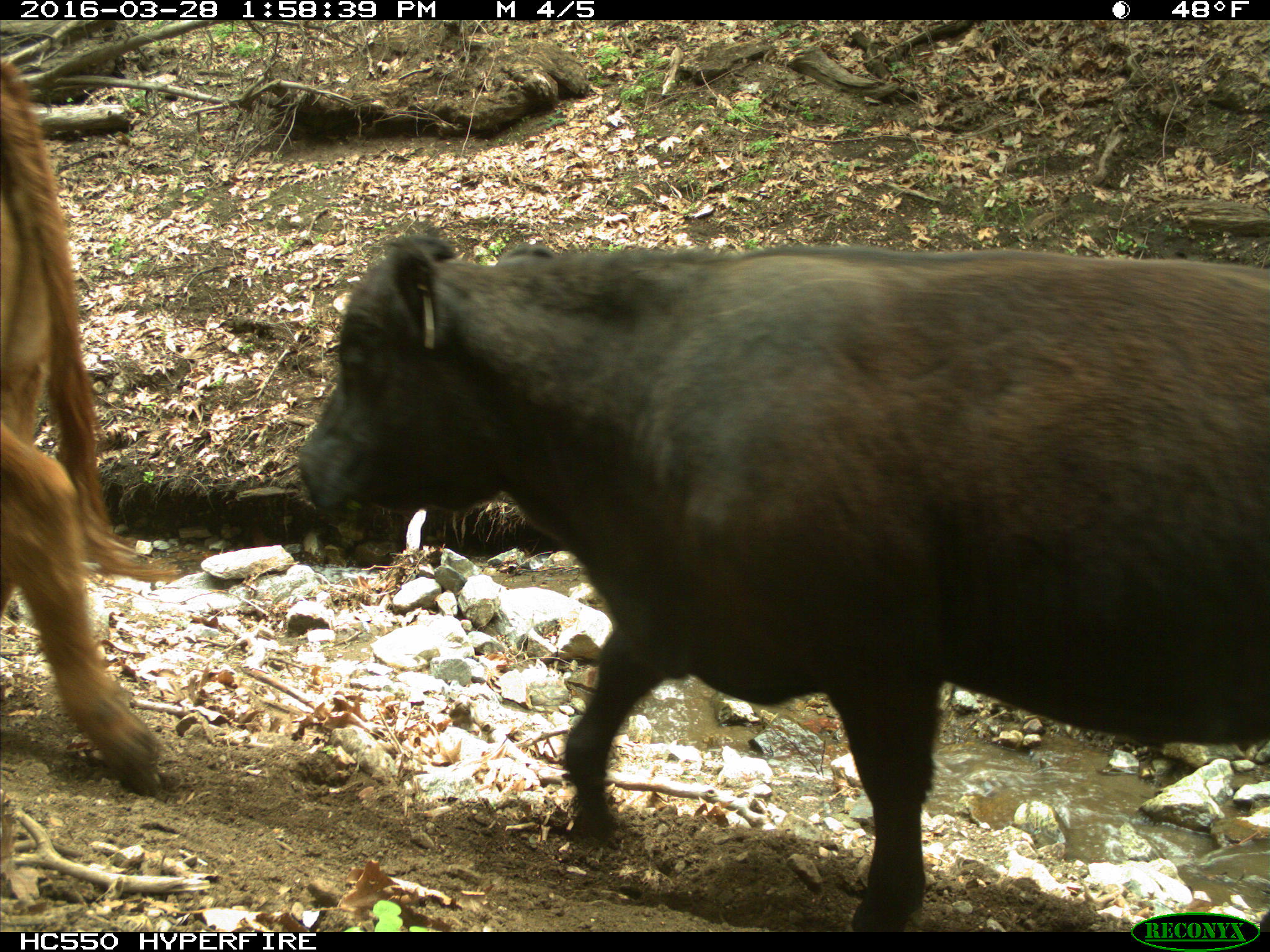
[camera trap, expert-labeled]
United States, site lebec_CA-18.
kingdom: Animalia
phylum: Chordata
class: Mammalia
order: Artiodactyla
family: Bovidae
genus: Bos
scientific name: Bos taurus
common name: domestic cow